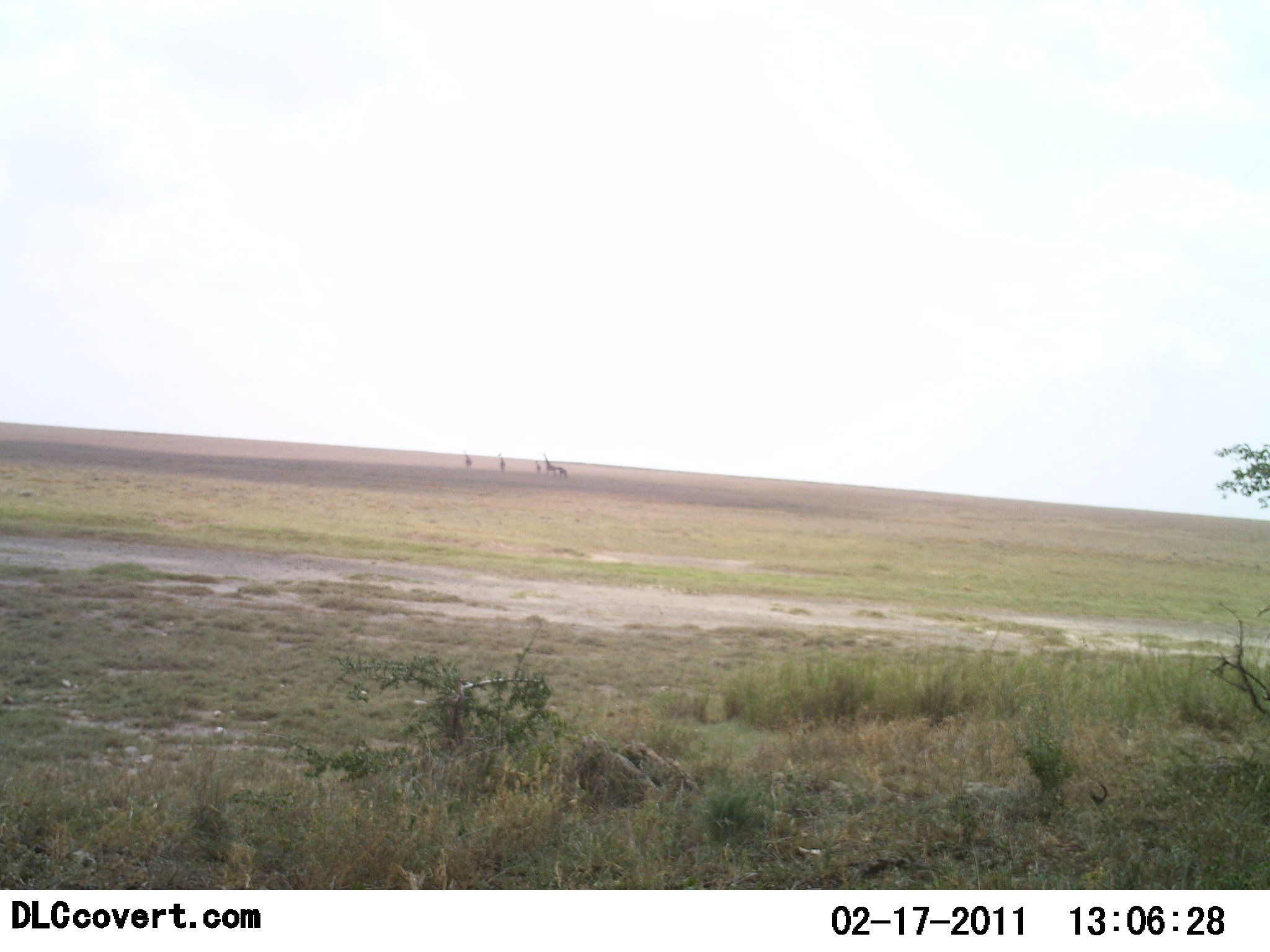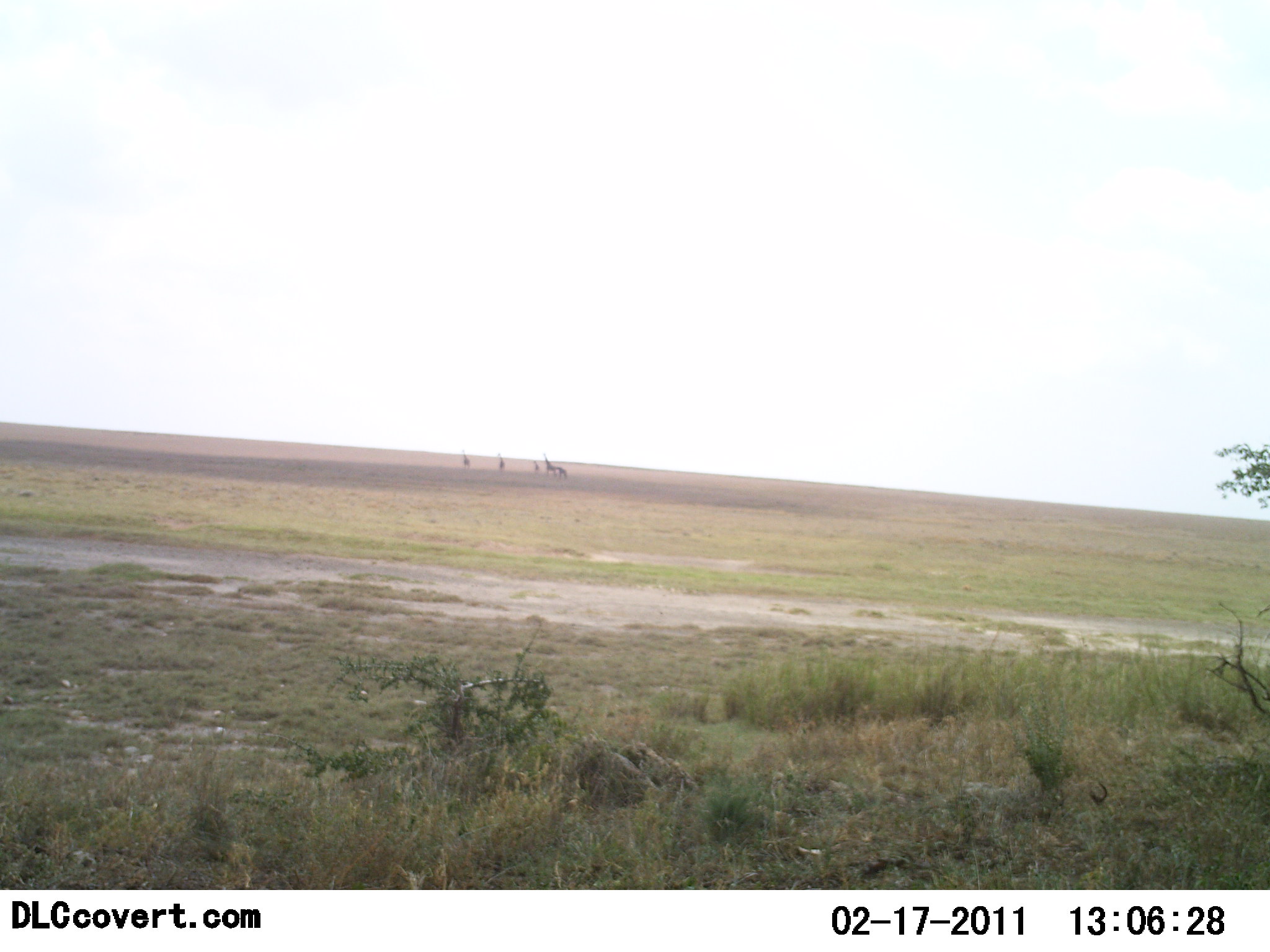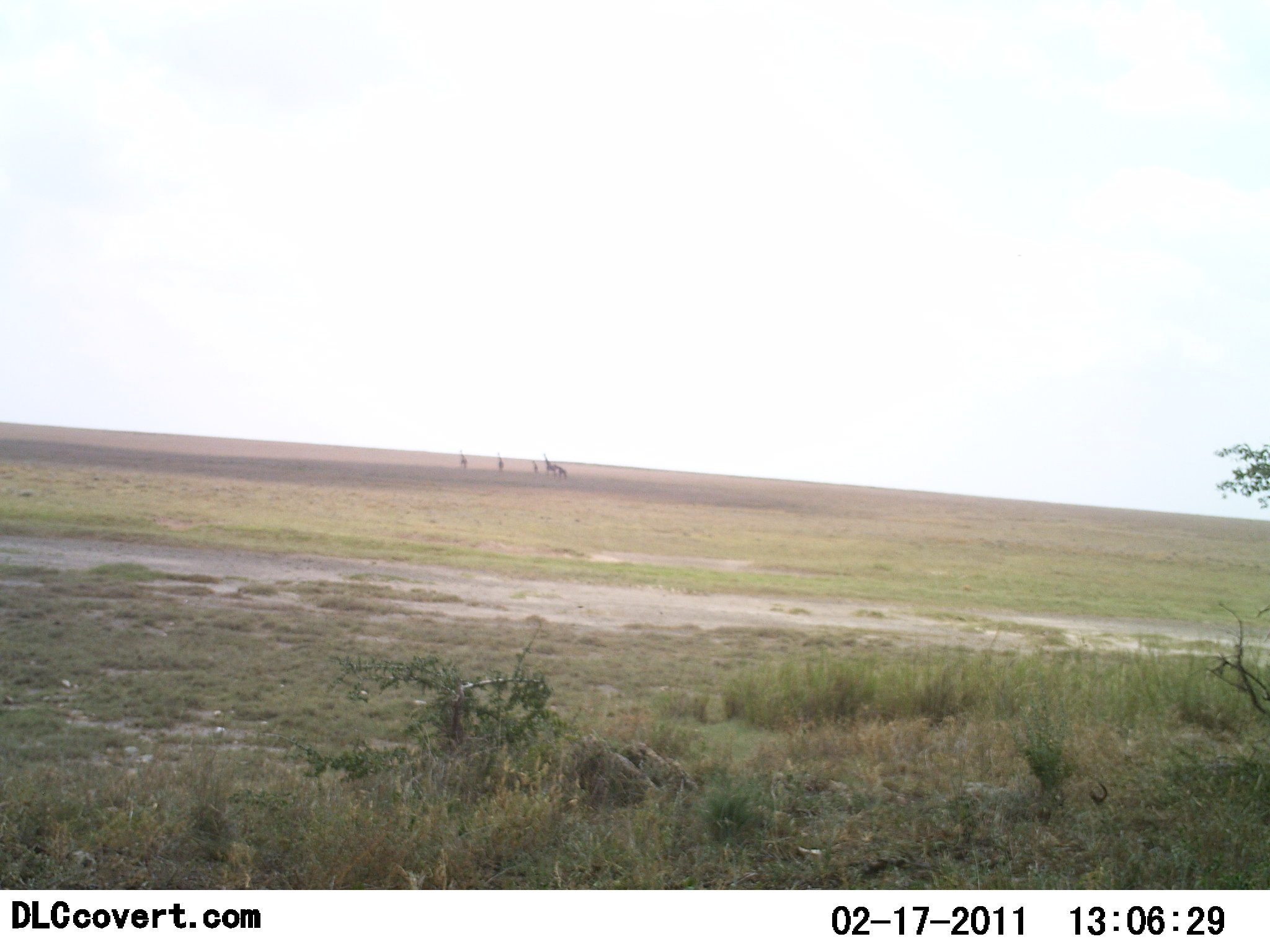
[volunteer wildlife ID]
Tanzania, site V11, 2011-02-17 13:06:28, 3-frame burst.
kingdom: Animalia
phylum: Chordata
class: Mammalia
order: Artiodactyla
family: Giraffidae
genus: Giraffa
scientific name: Giraffa camelopardalis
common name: giraffe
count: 5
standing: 40%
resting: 0%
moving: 70%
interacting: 10%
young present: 10%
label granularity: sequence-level